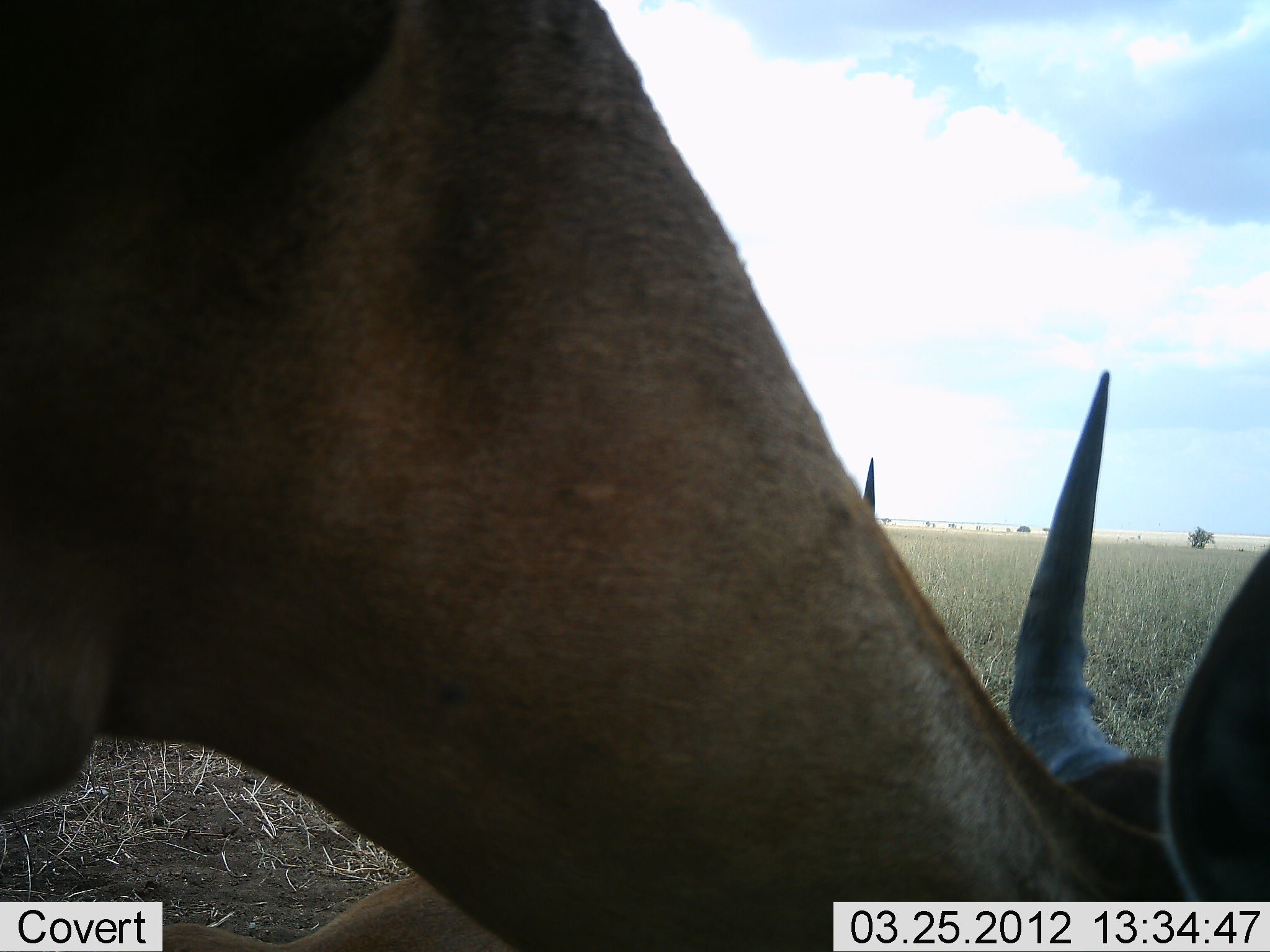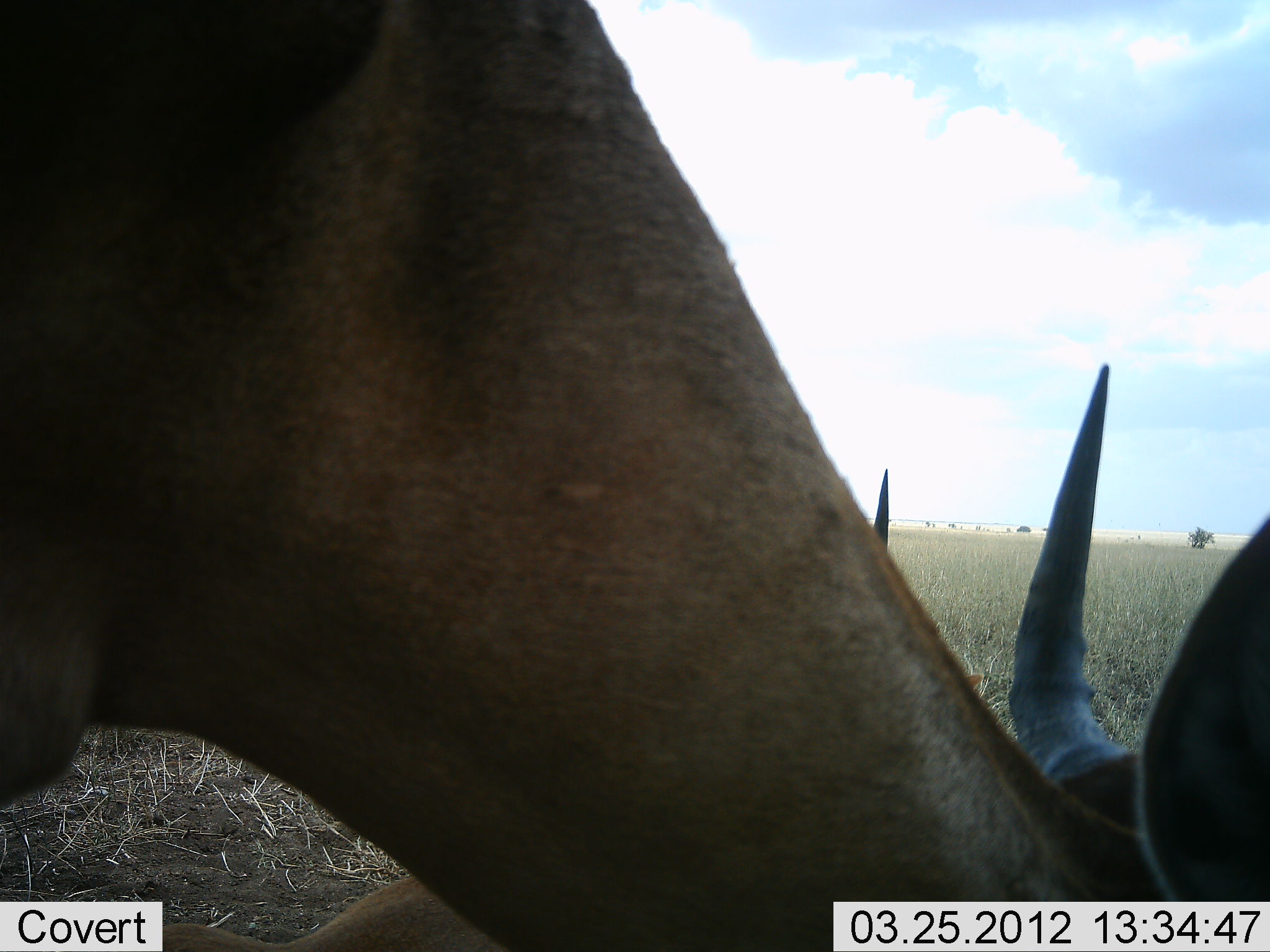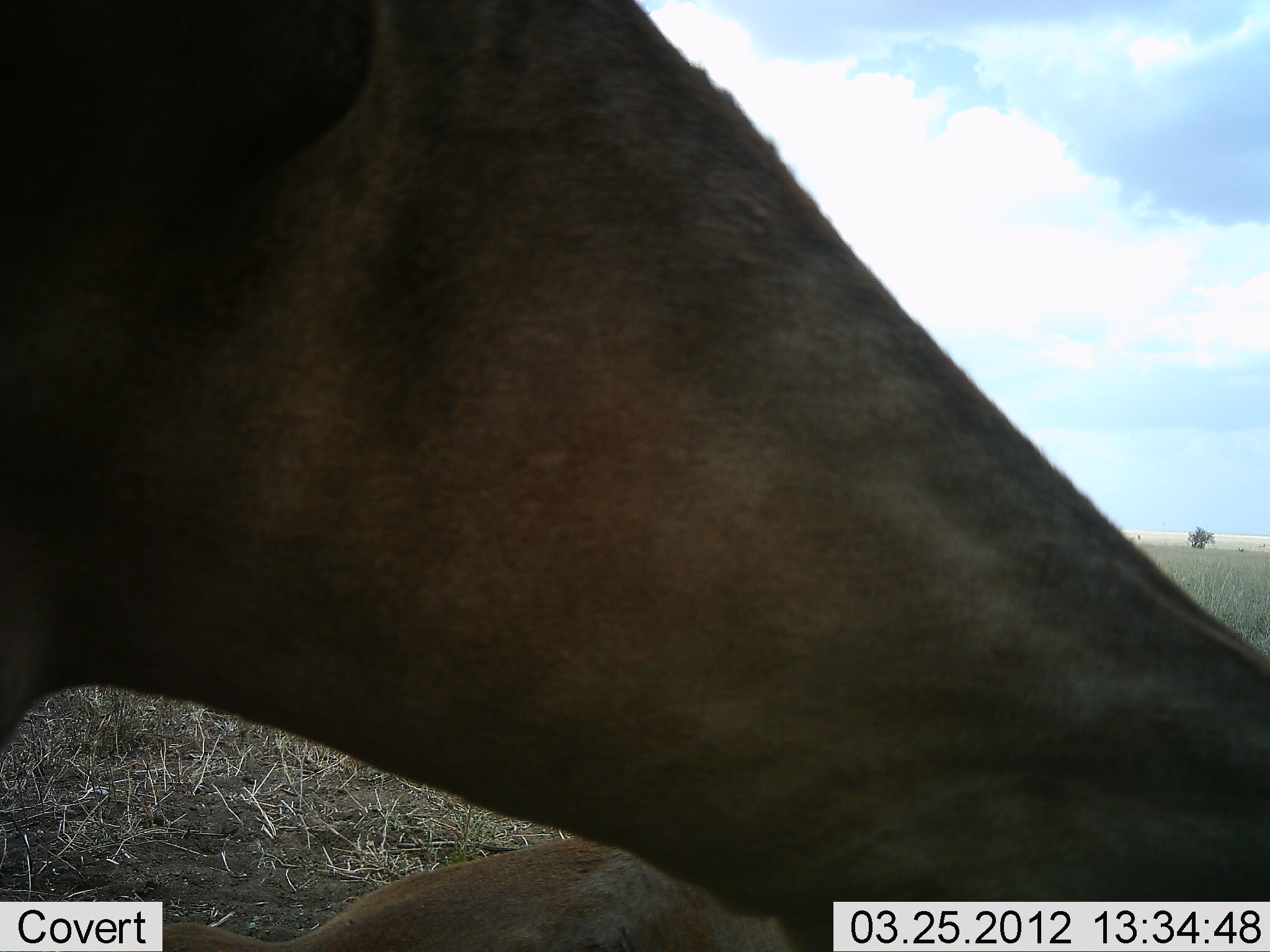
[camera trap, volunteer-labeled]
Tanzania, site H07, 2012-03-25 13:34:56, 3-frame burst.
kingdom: Animalia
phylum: Chordata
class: Mammalia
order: Artiodactyla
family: Bovidae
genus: Alcelaphus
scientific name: Alcelaphus buselaphus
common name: hartebeest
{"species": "hartebeest (Alcelaphus buselaphus)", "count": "2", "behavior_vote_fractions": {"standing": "20%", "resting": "27%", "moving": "0%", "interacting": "7%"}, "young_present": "0%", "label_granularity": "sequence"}